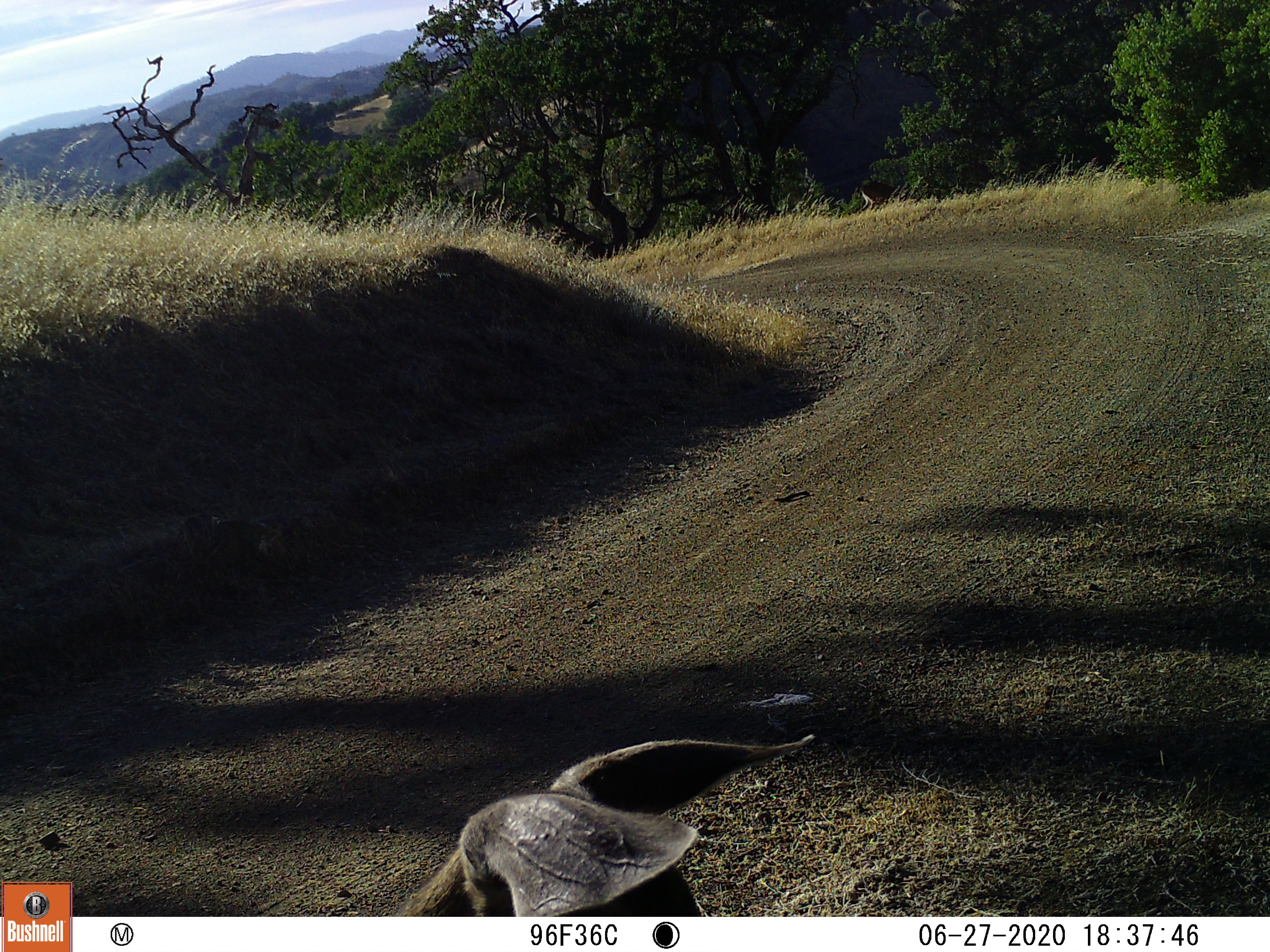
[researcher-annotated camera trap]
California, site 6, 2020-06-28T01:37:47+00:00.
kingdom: Animalia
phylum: Chordata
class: Mammalia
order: Artiodactyla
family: Cervidae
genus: Odocoileus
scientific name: Odocoileus hemionus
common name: mule deer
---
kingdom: Animalia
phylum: Chordata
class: Aves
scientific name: Aves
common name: bird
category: unknown bird